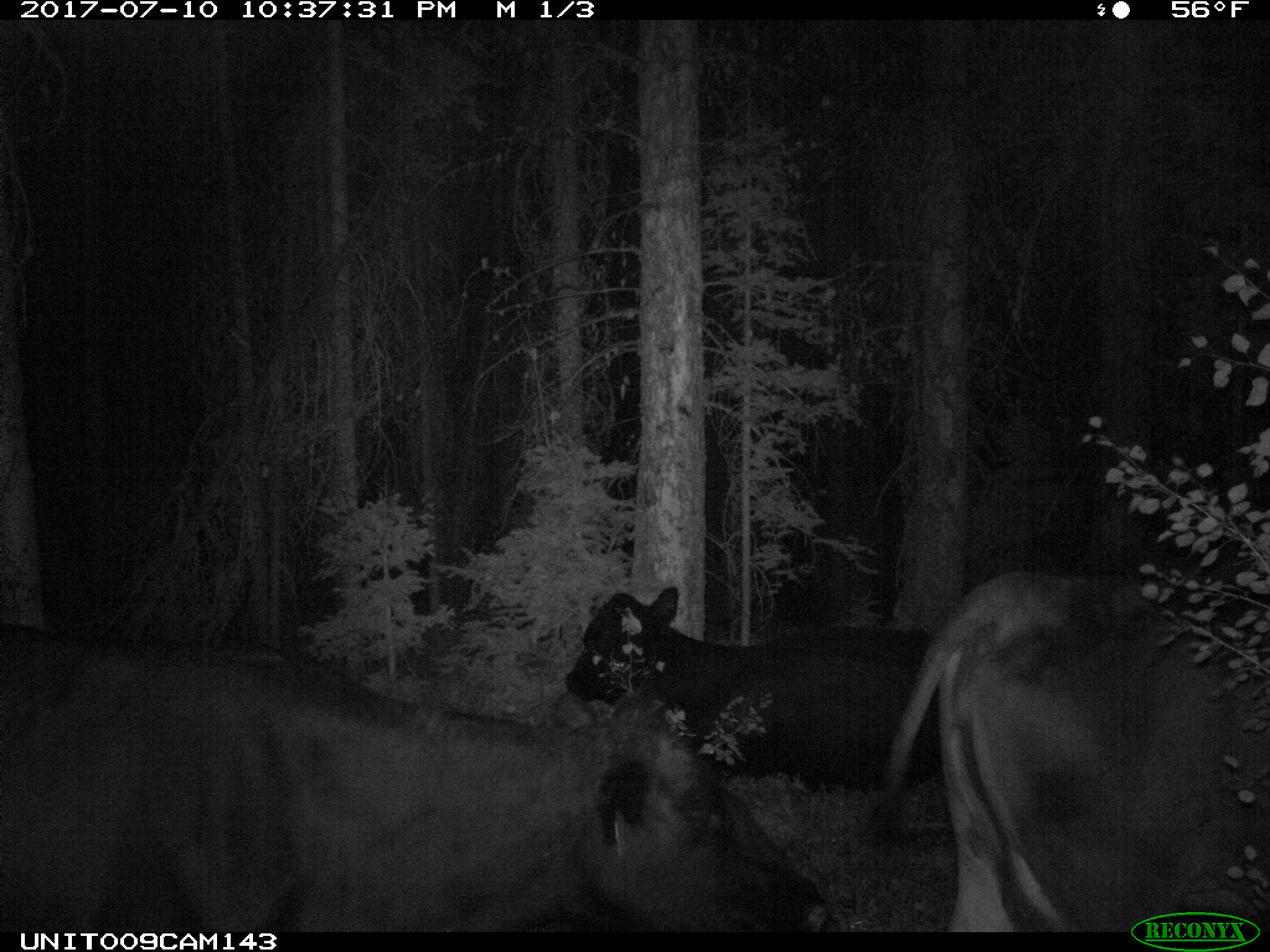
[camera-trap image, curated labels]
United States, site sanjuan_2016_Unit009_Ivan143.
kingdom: Animalia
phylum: Chordata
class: Mammalia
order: Artiodactyla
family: Bovidae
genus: Bos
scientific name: Bos taurus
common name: domestic cow